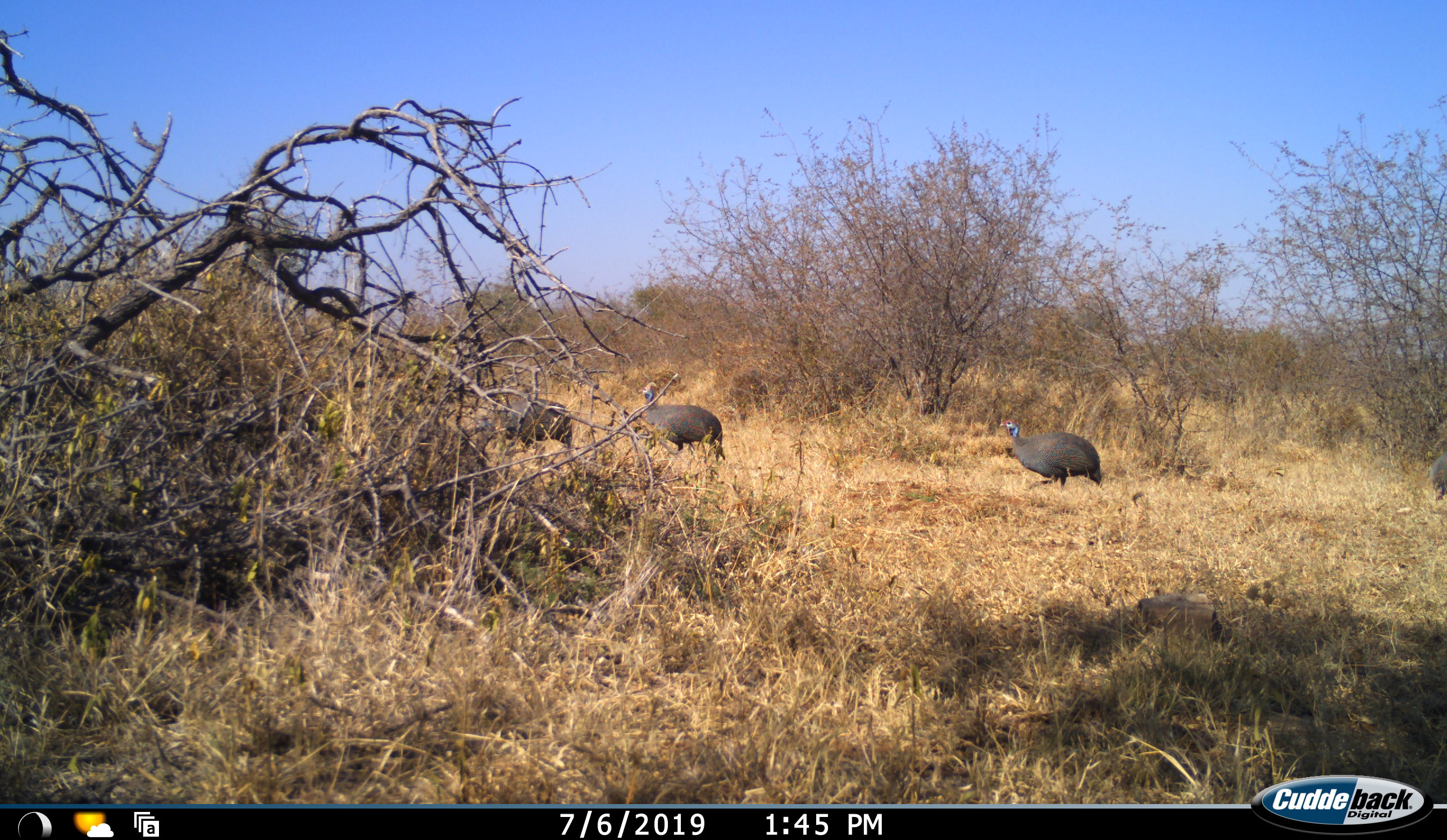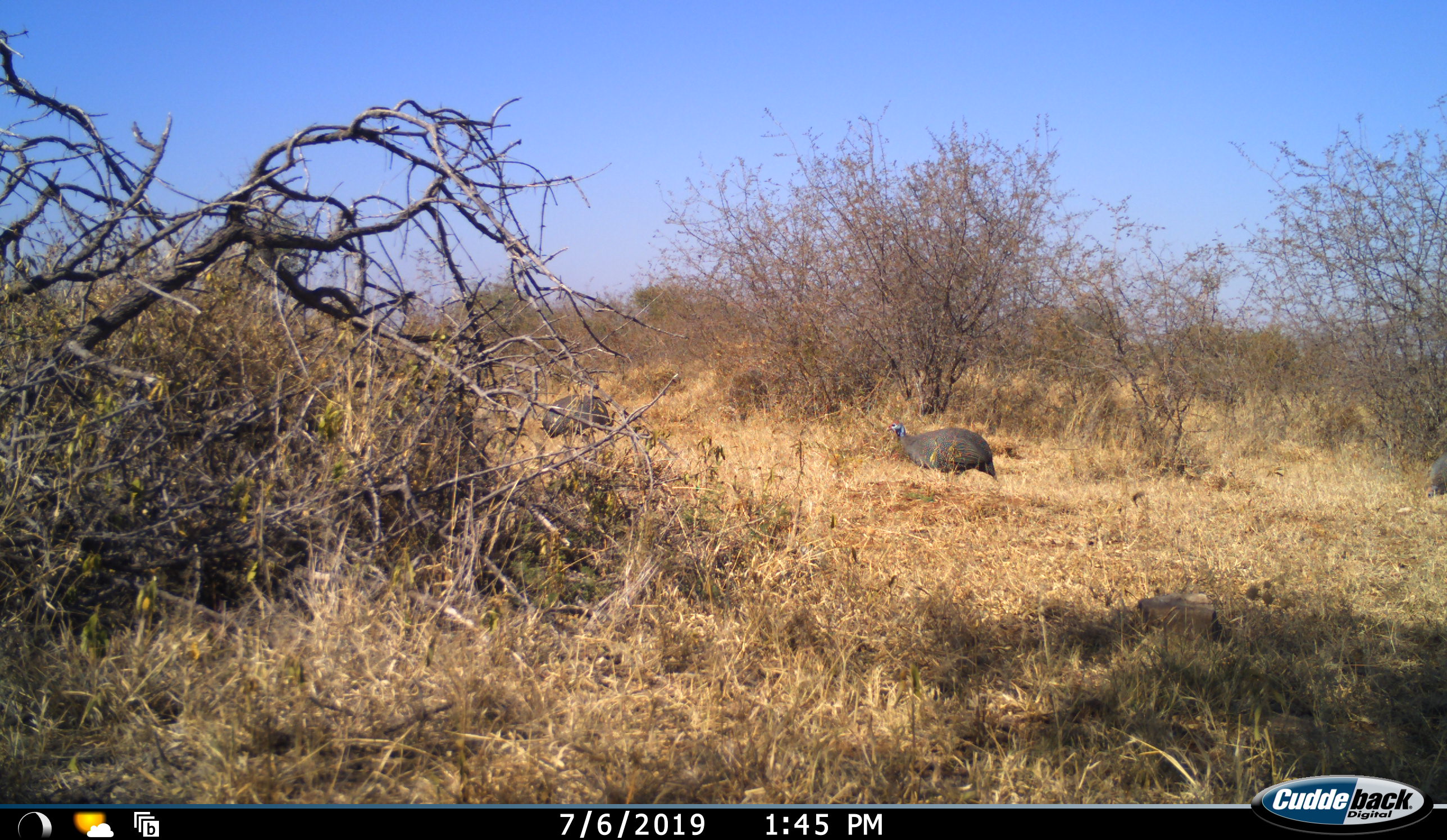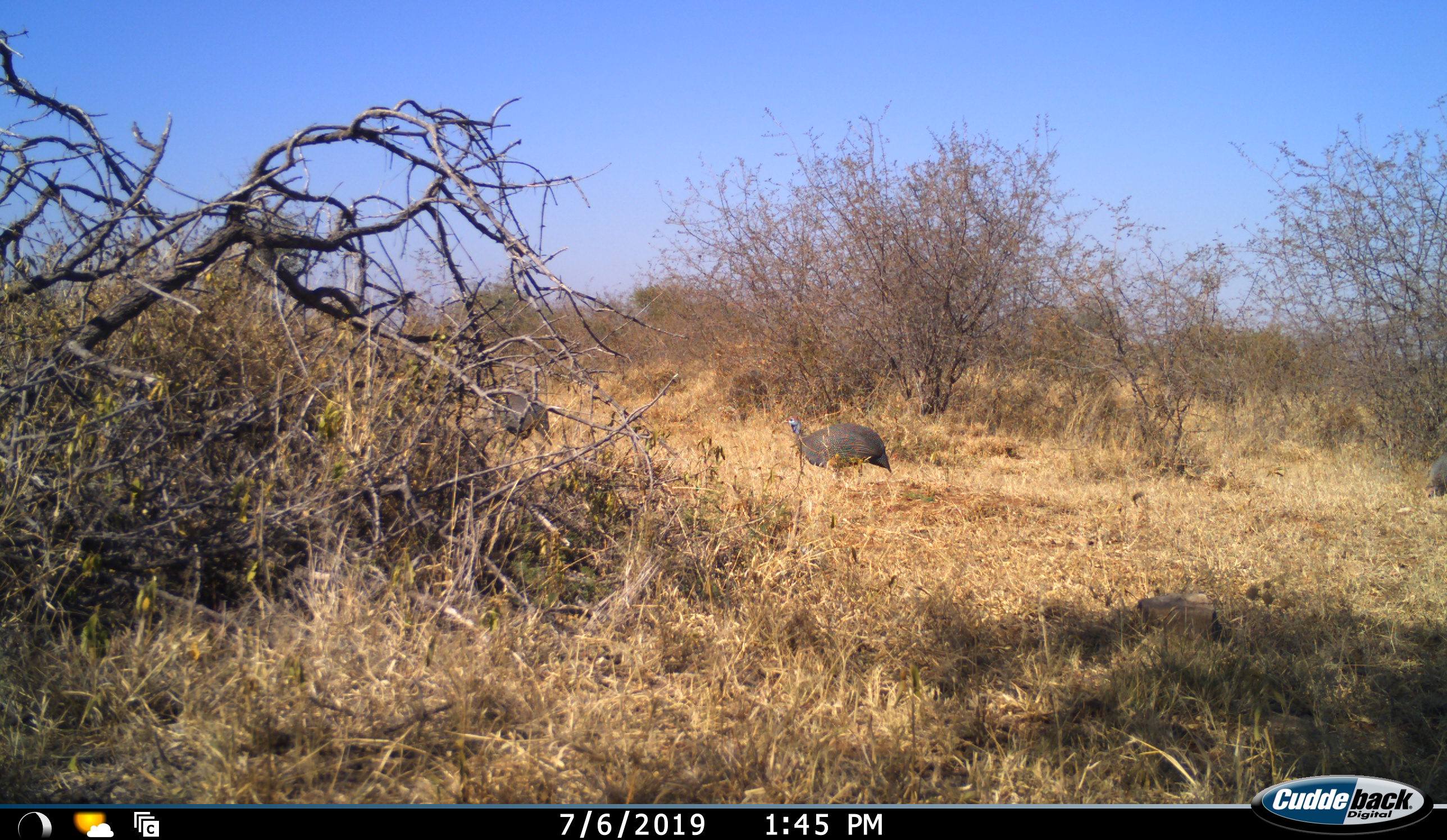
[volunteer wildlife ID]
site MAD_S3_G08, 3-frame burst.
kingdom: Animalia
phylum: Chordata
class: Aves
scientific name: Aves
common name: bird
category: birdother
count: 4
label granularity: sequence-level